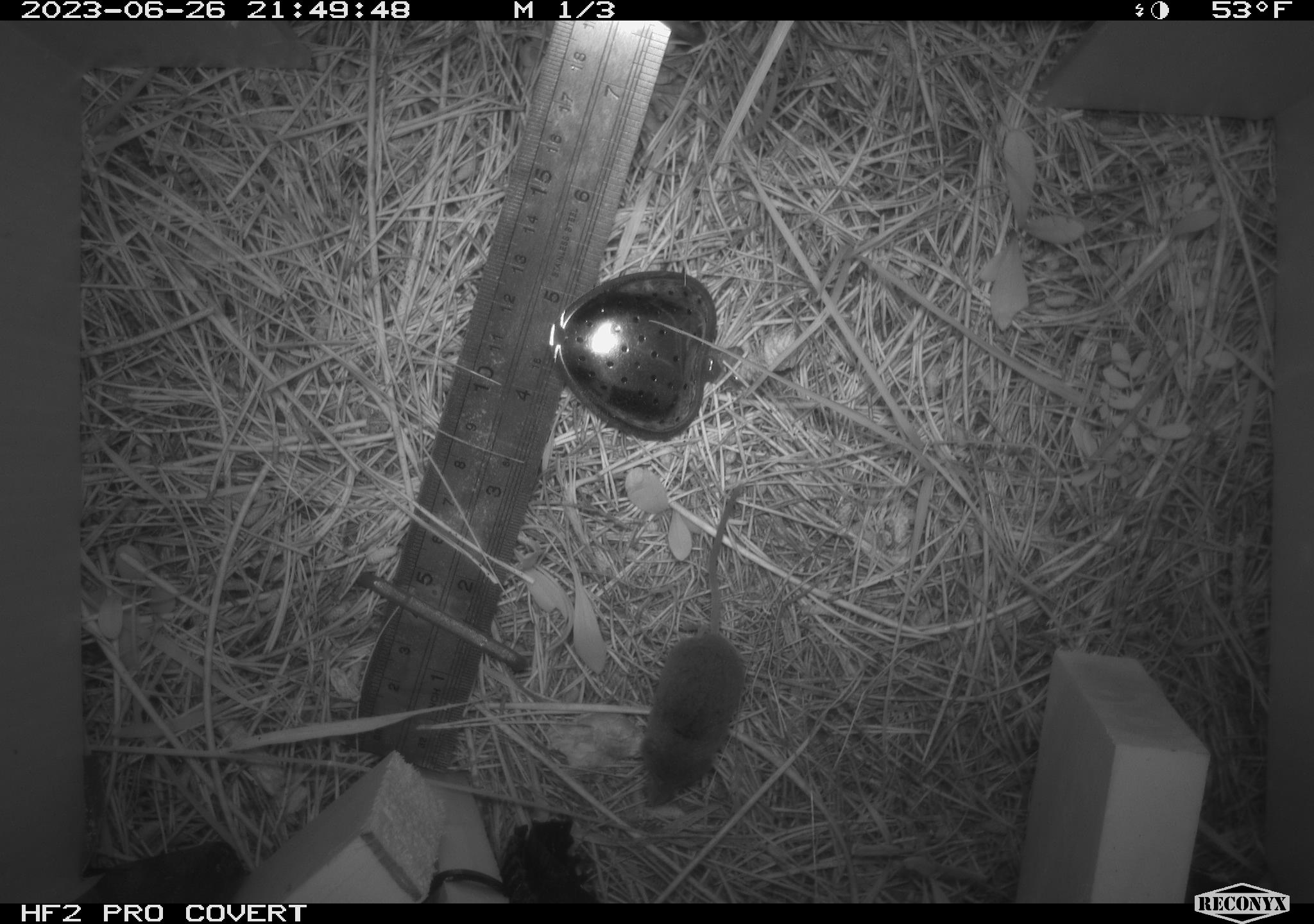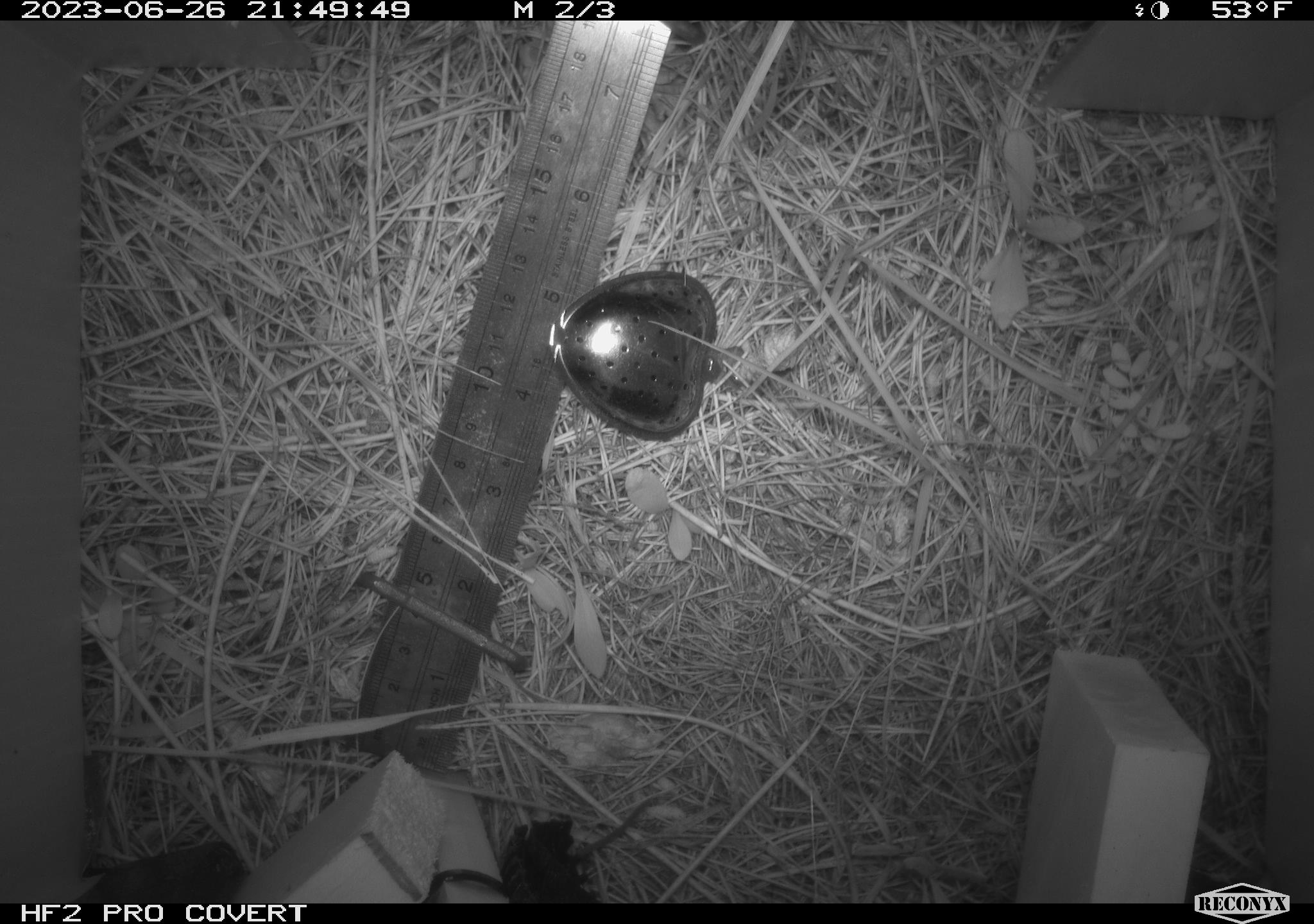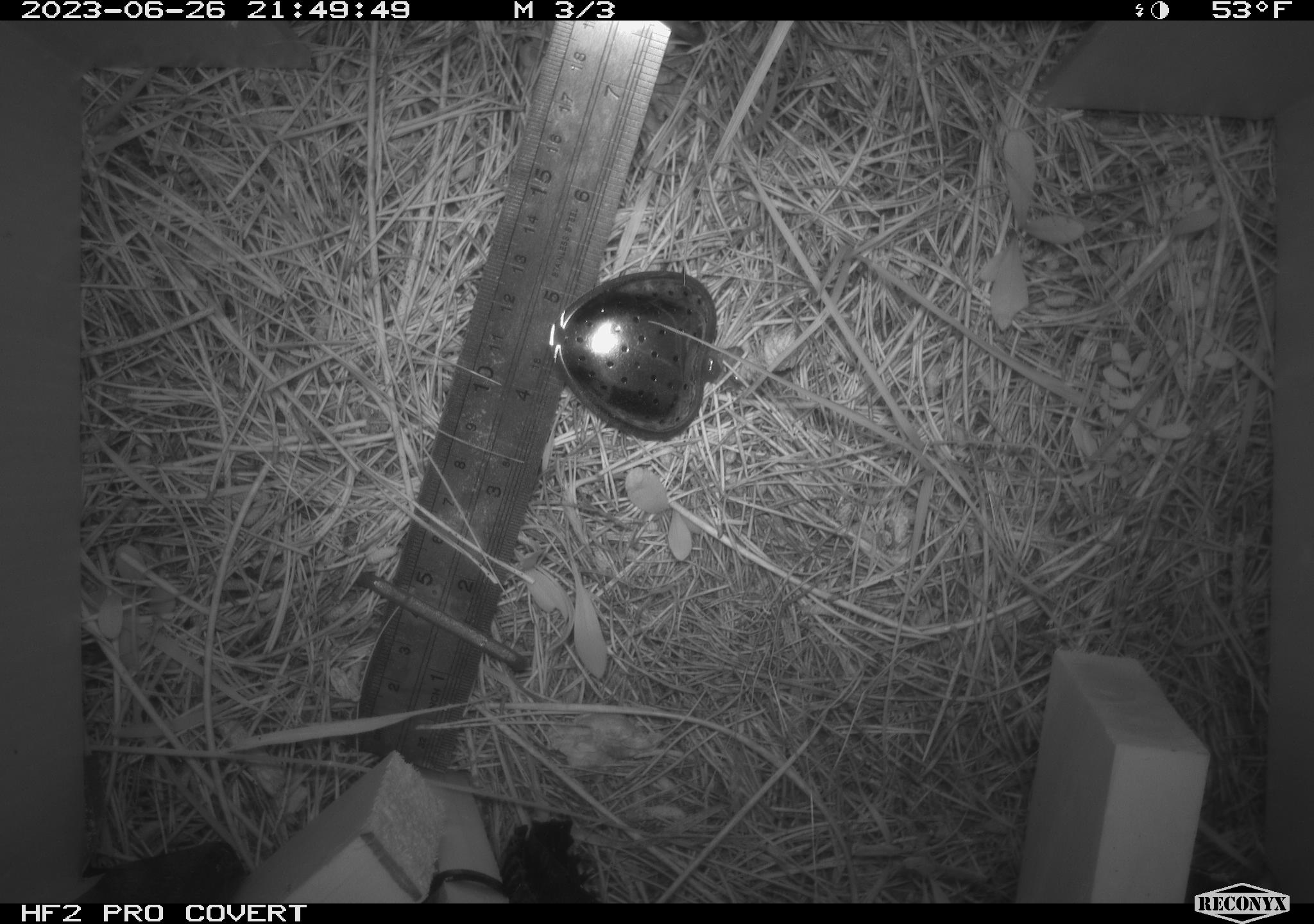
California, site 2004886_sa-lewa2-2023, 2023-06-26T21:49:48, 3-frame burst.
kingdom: Animalia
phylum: Chordata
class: Mammalia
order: Rodentia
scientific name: Rodentia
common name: rodent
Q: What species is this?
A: Rodent (Rodentia).